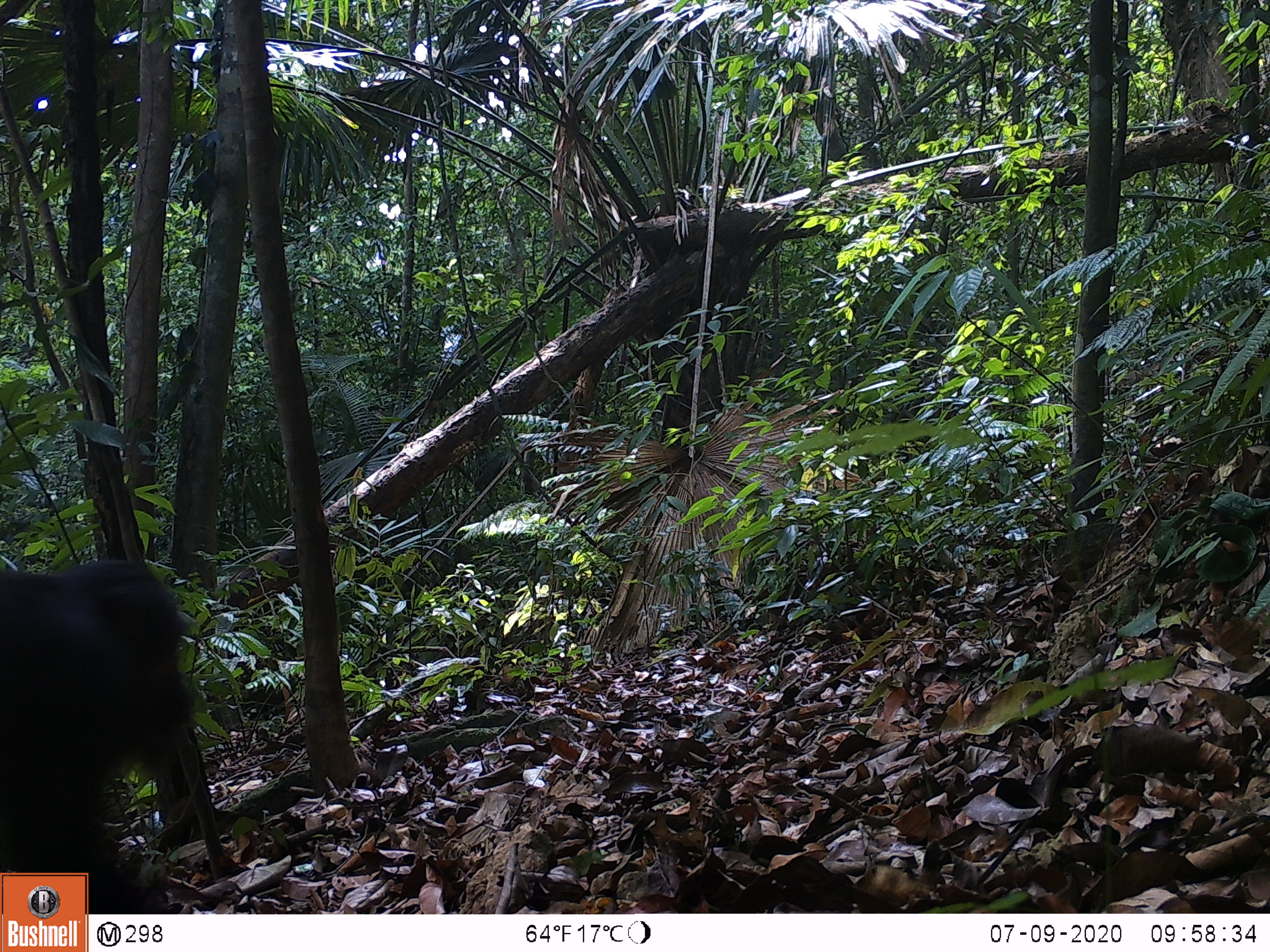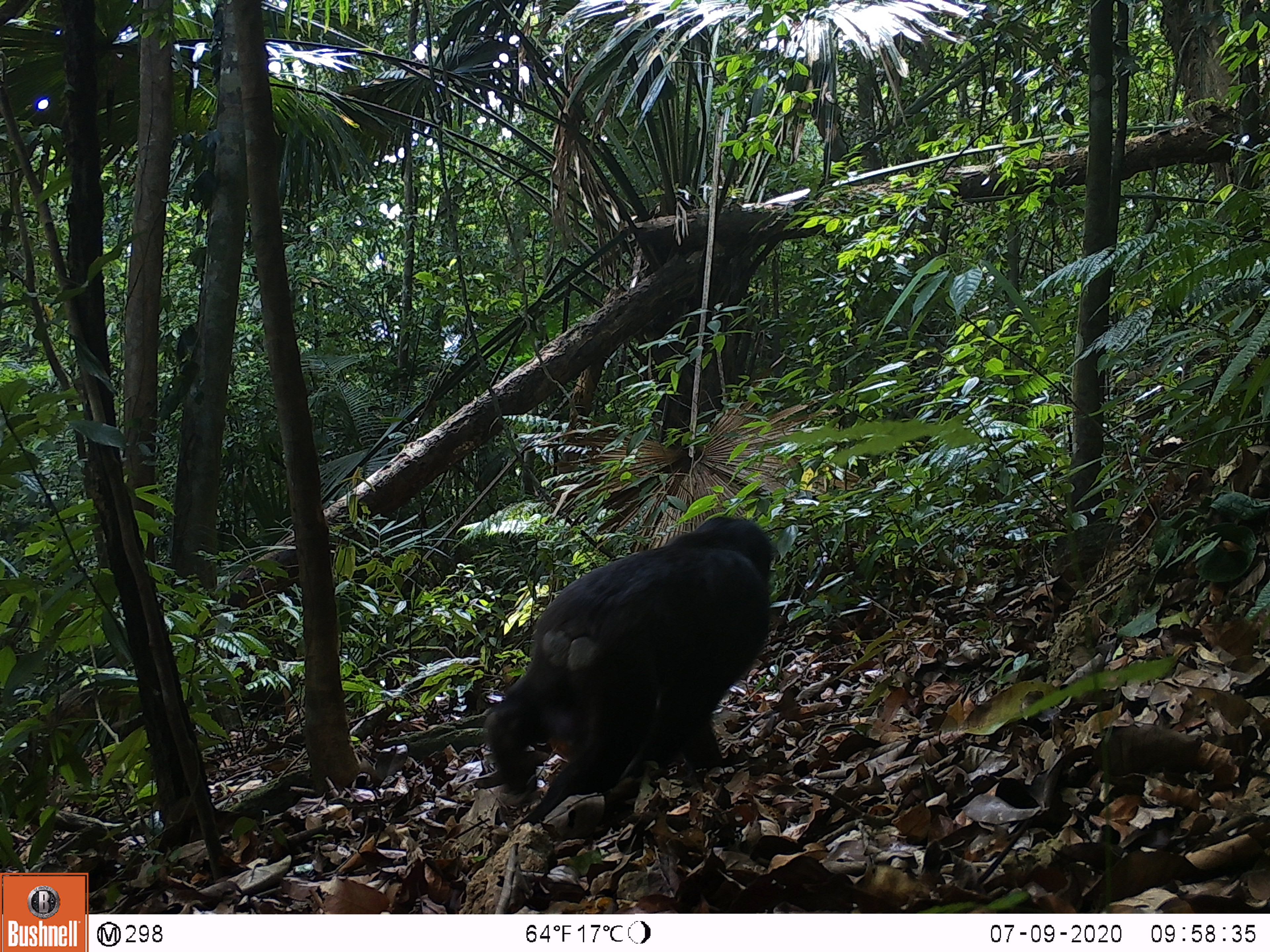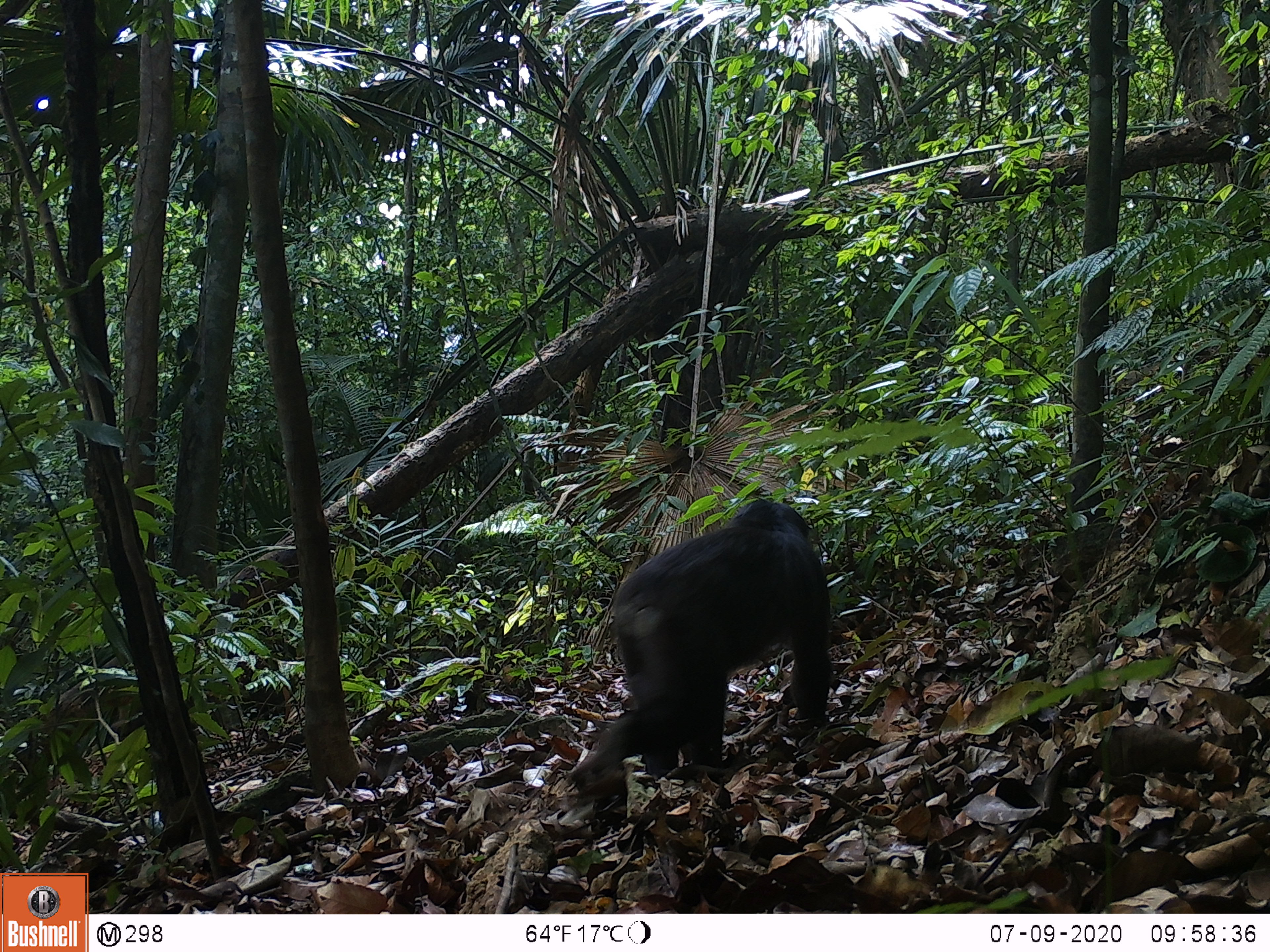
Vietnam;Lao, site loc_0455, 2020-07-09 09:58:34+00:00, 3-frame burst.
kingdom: Animalia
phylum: Chordata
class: Mammalia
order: Primates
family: Cercopithecidae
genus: Macaca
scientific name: Macaca arctoides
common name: stump-tailed macaque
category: stump tailed macaque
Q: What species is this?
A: Stump tailed macaque (stump-tailed macaque) (Macaca arctoides).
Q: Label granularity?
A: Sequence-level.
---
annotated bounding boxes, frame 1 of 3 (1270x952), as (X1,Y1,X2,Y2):
stump tailed macaque: (0,558,200,913)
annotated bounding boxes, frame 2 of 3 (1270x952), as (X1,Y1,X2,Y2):
stump tailed macaque: (482,515,775,829)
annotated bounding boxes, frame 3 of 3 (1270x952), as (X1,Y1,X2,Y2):
stump tailed macaque: (567,499,833,807)